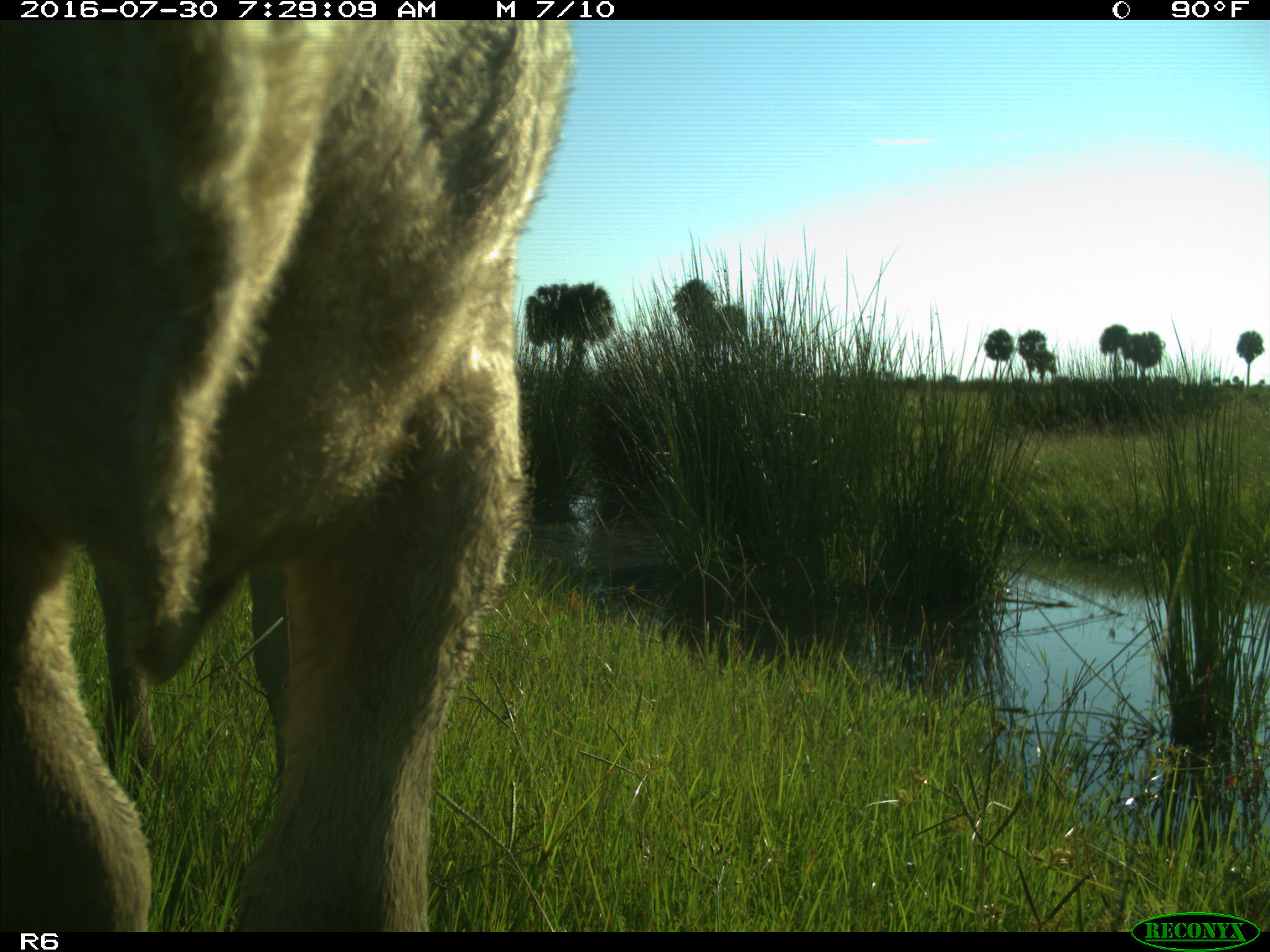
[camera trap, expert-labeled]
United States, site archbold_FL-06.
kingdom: Animalia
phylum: Chordata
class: Mammalia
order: Artiodactyla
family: Bovidae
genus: Bos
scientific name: Bos taurus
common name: domestic cow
Bos taurus (domestic cow).